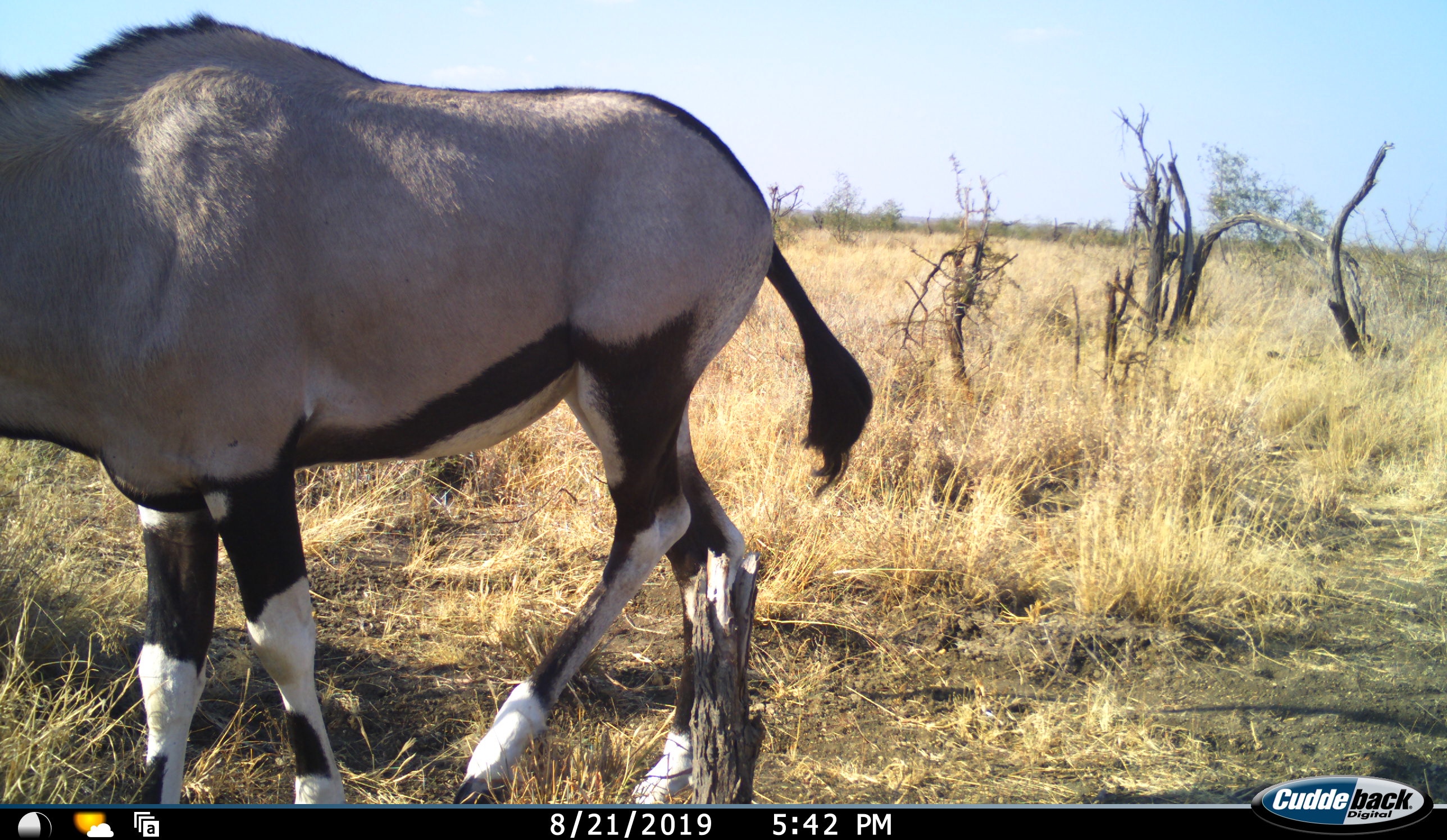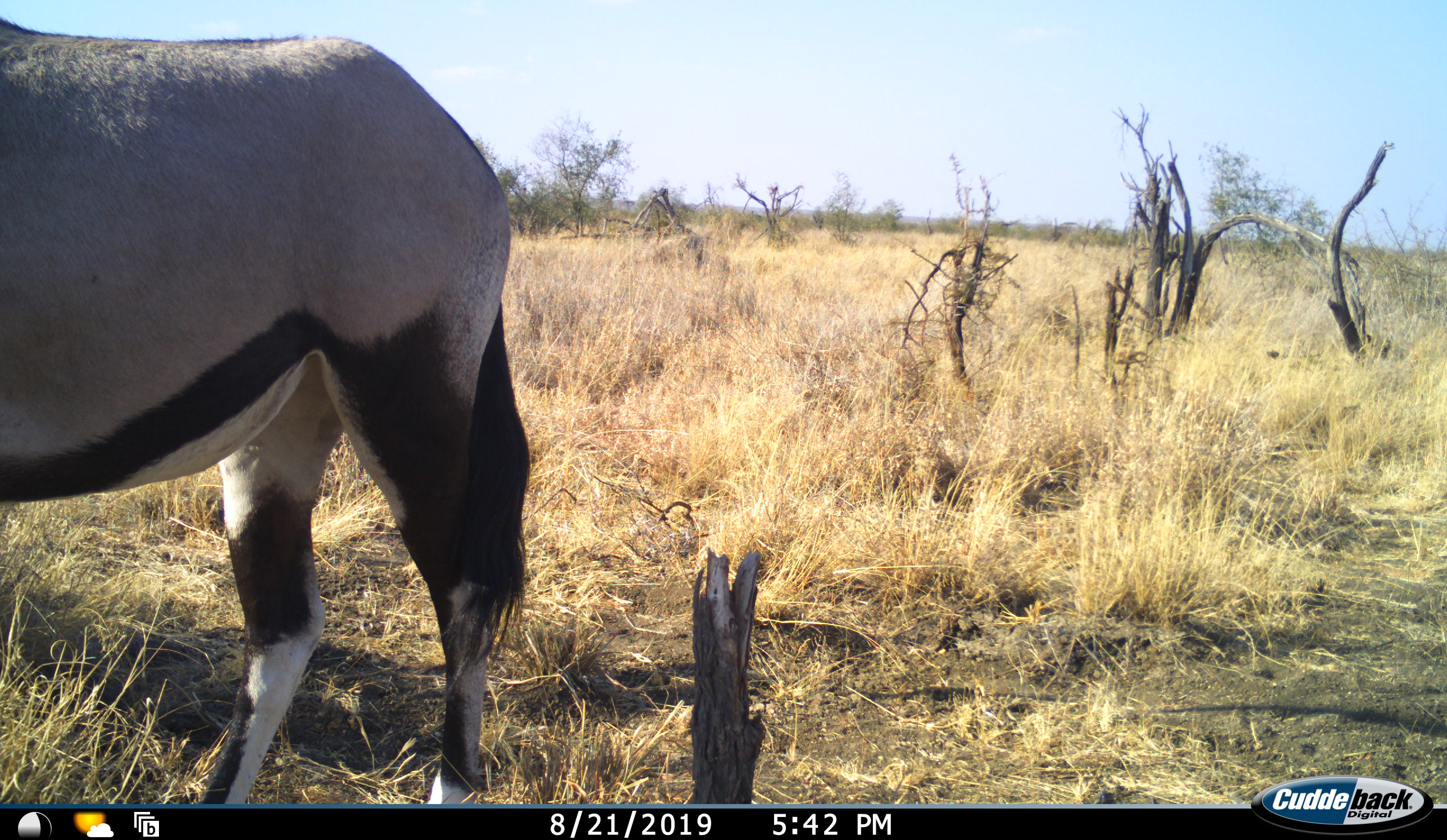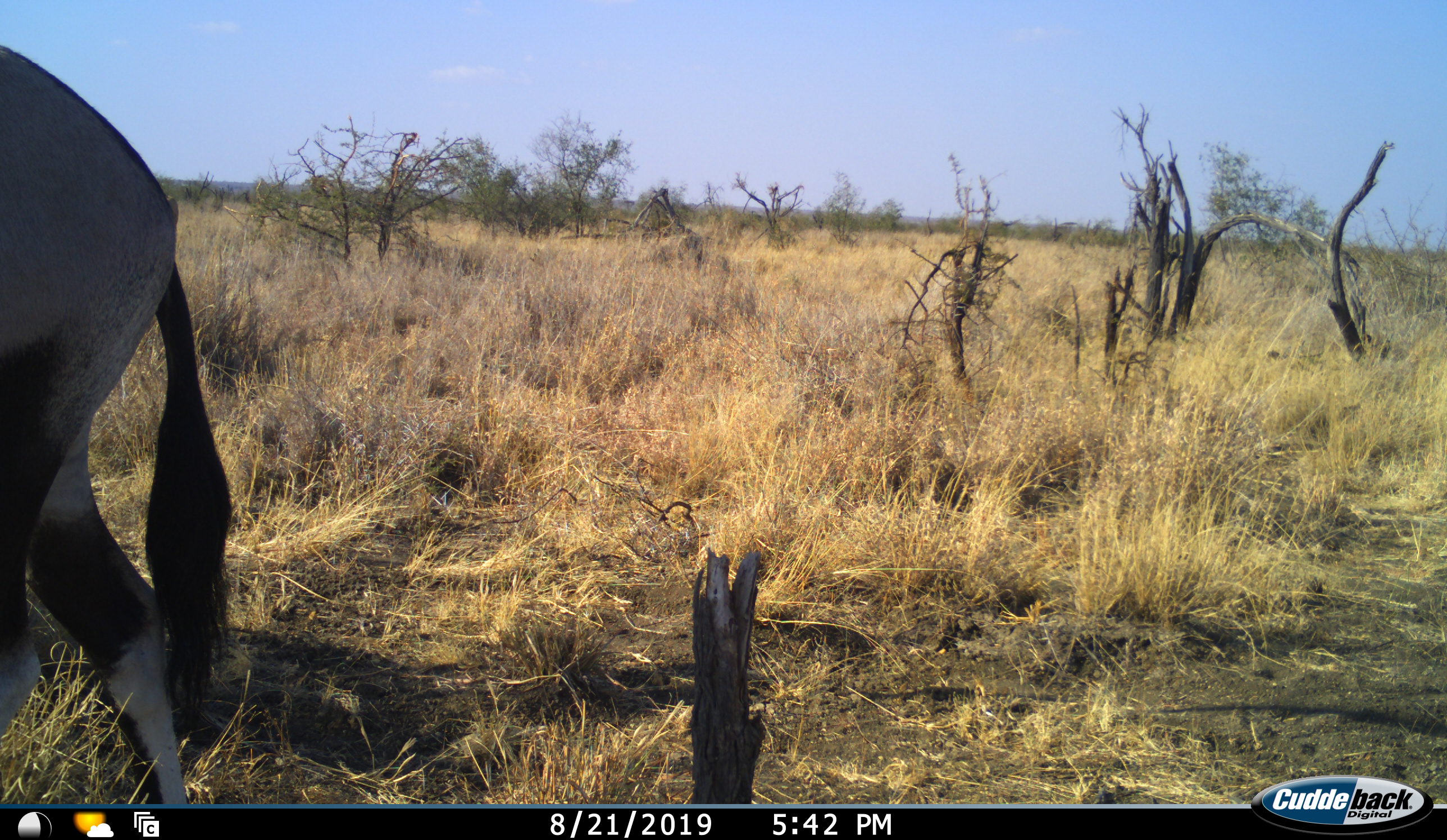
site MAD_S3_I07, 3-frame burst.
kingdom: Animalia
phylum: Chordata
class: Mammalia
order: Artiodactyla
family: Bovidae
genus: Oryx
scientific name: Oryx gazella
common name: gemsbok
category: oryx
Oryx (gemsbok) (Oryx gazella), count 1. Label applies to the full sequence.